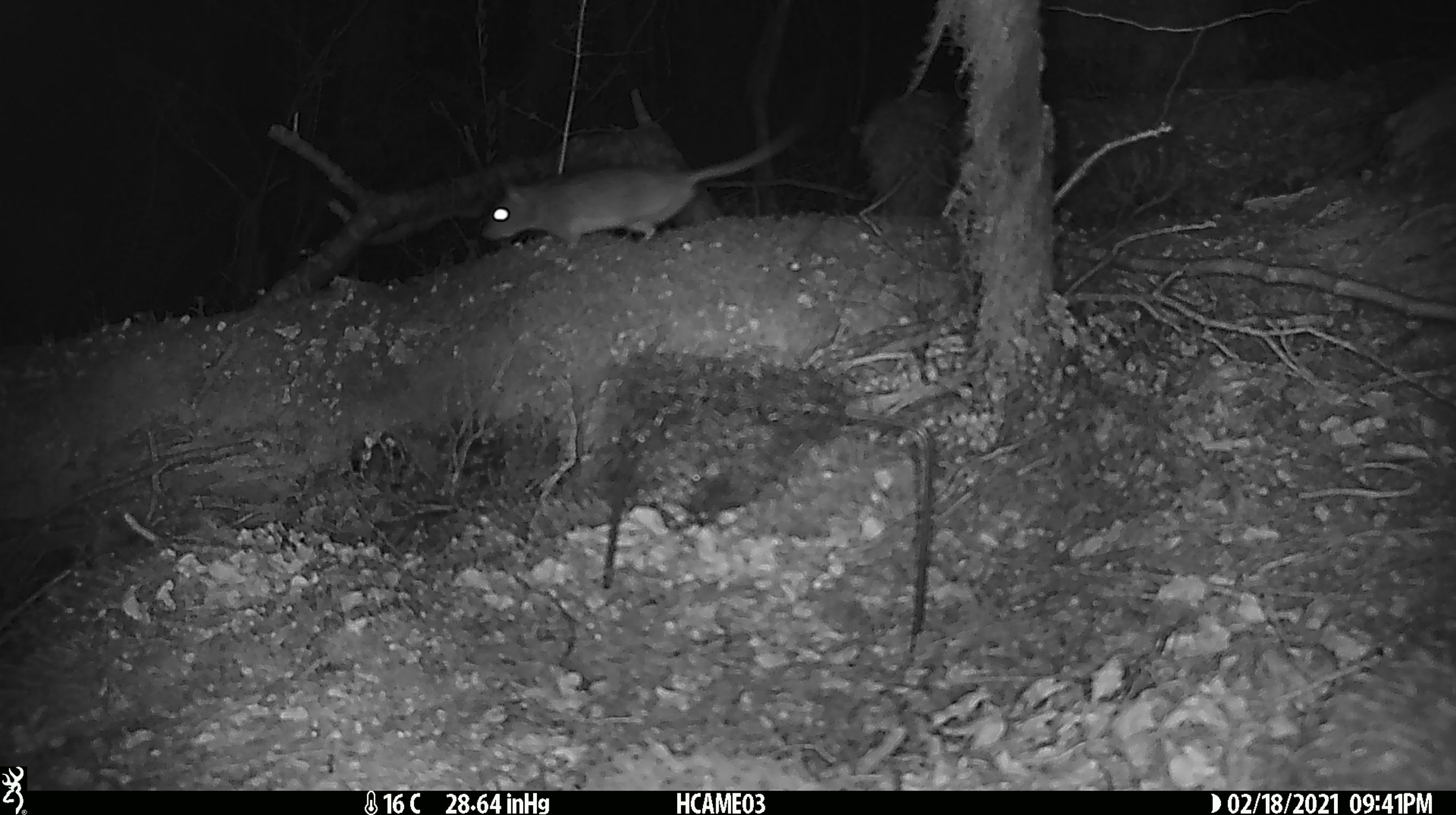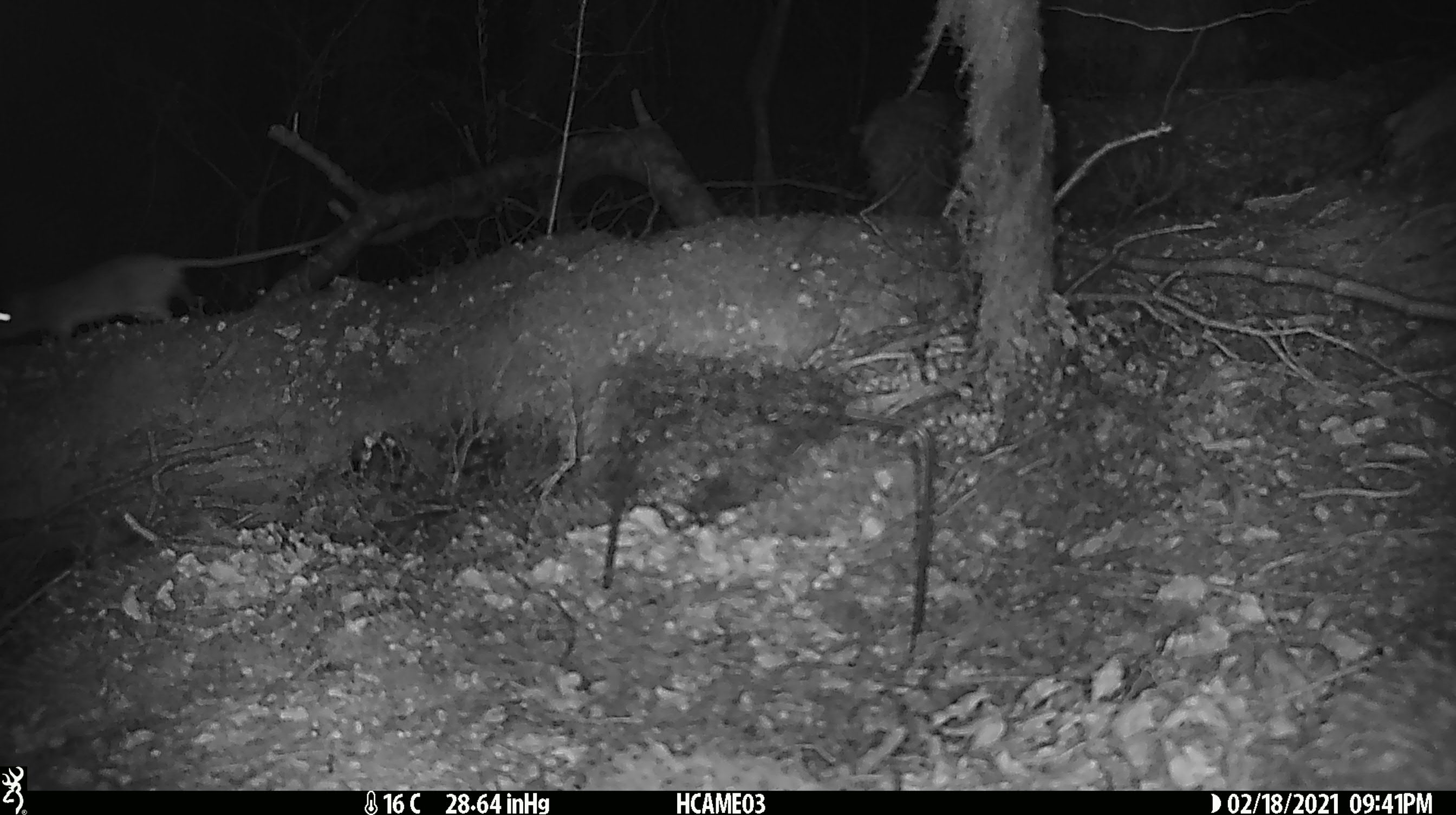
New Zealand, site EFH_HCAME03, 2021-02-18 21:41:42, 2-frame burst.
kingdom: Animalia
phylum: Chordata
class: Mammalia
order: Rodentia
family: Muridae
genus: Rattus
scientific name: Rattus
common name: rat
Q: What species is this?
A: Rat (Rattus).